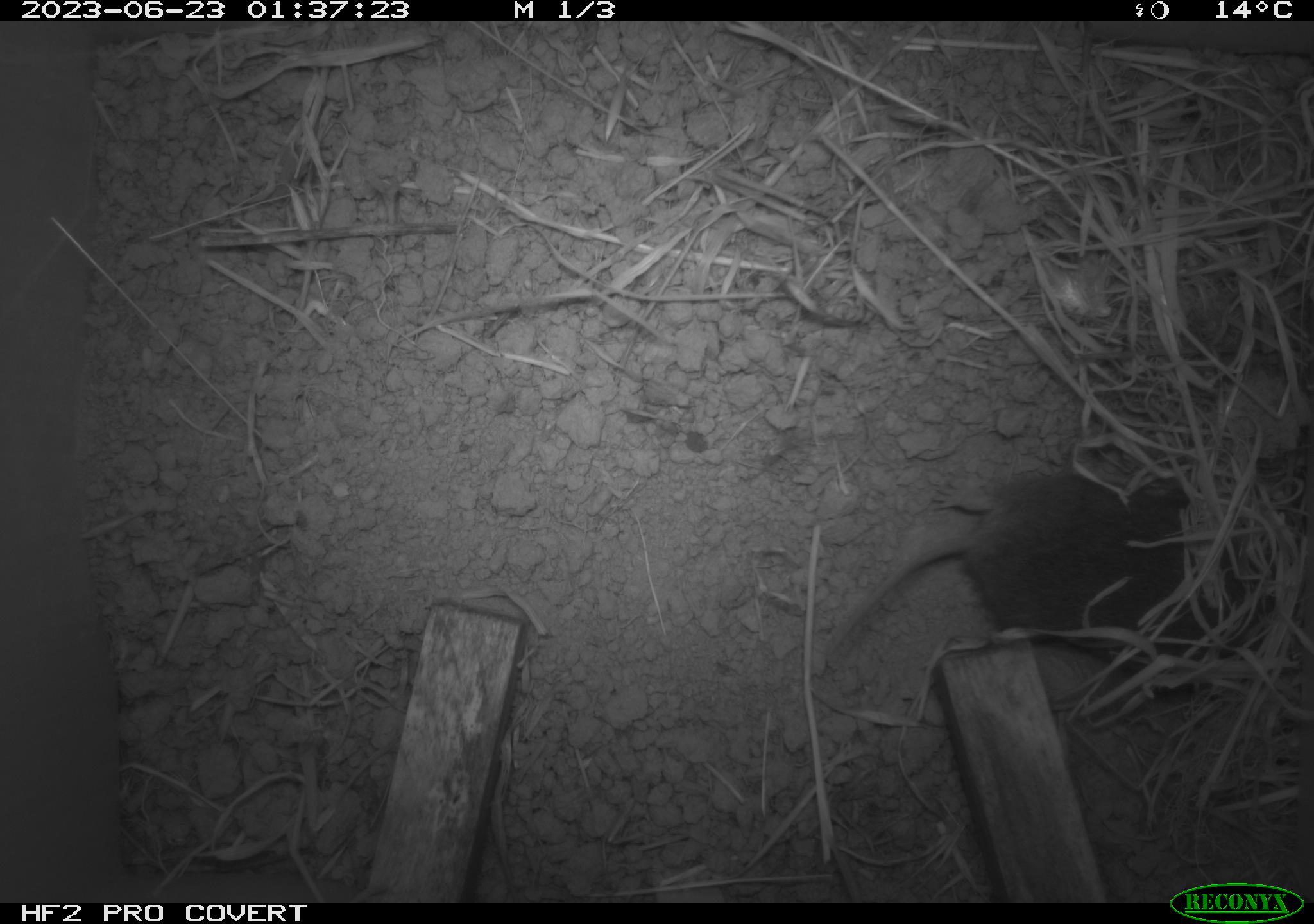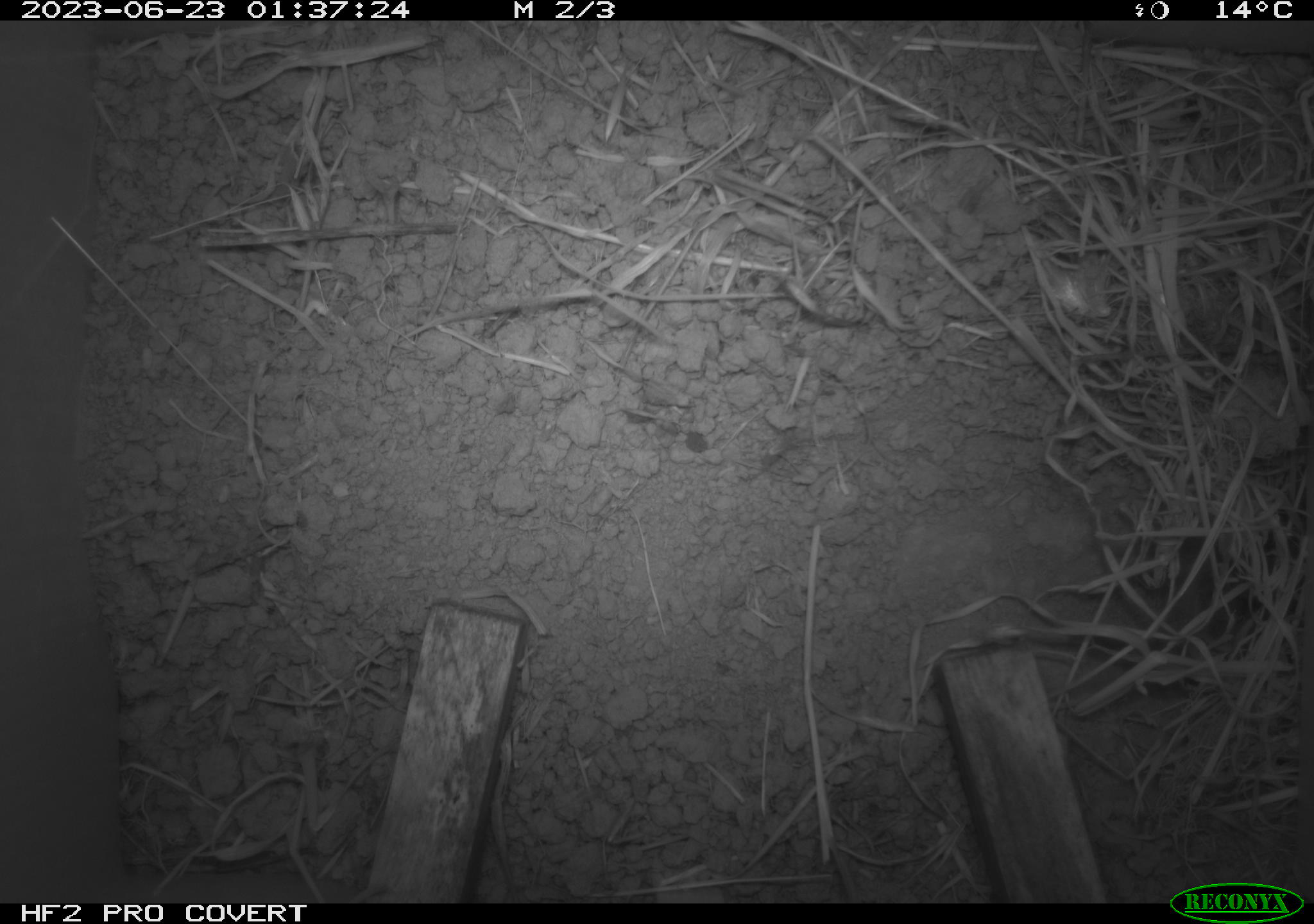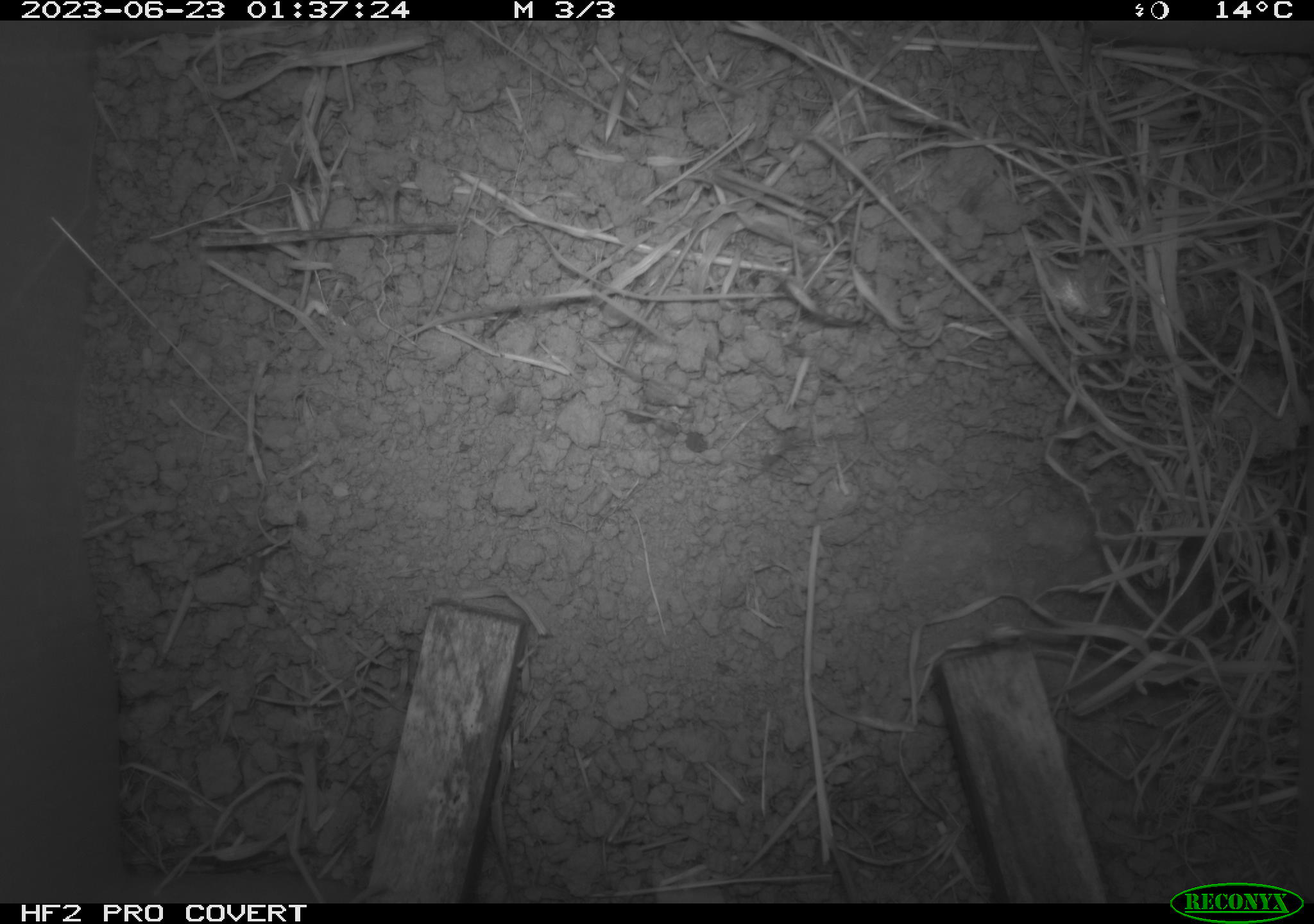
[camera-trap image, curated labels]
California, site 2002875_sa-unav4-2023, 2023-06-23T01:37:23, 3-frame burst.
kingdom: Animalia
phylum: Chordata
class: Mammalia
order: Rodentia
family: Cricetidae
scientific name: Arvicolinae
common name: voles, lemmings, and muskrats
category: arvicolinae subfamily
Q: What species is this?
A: Arvicolinae subfamily (voles, lemmings, and muskrats) (Arvicolinae).